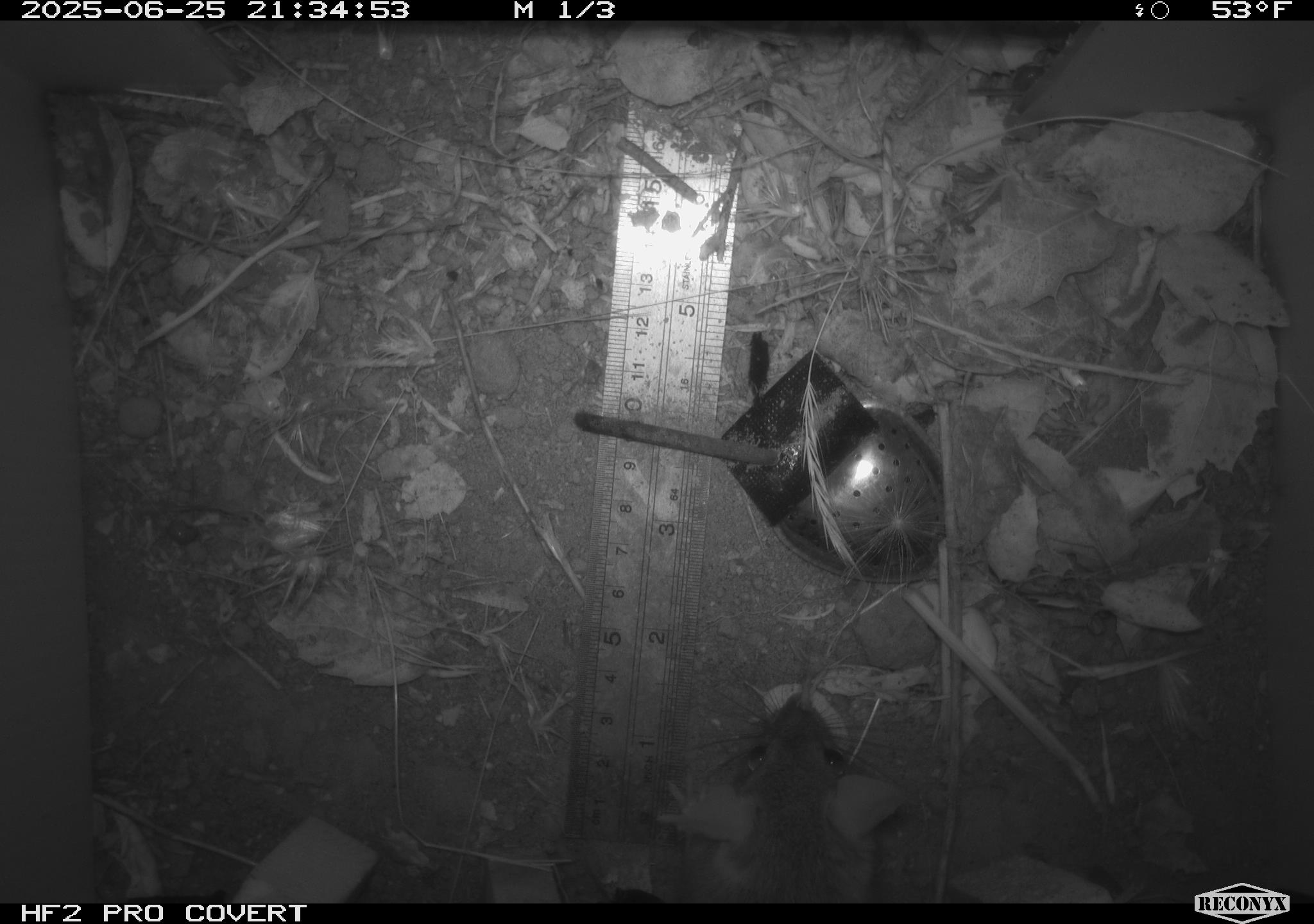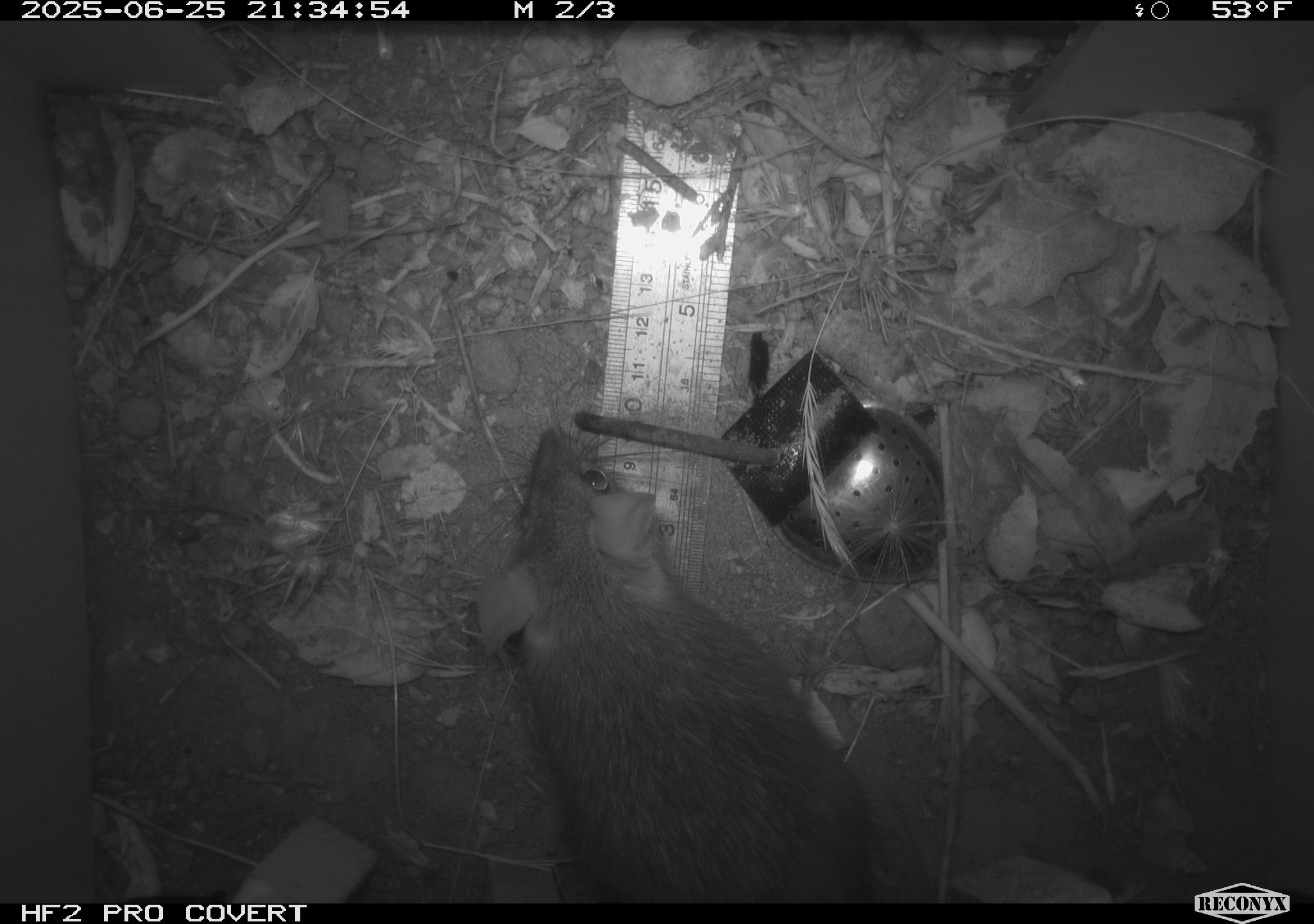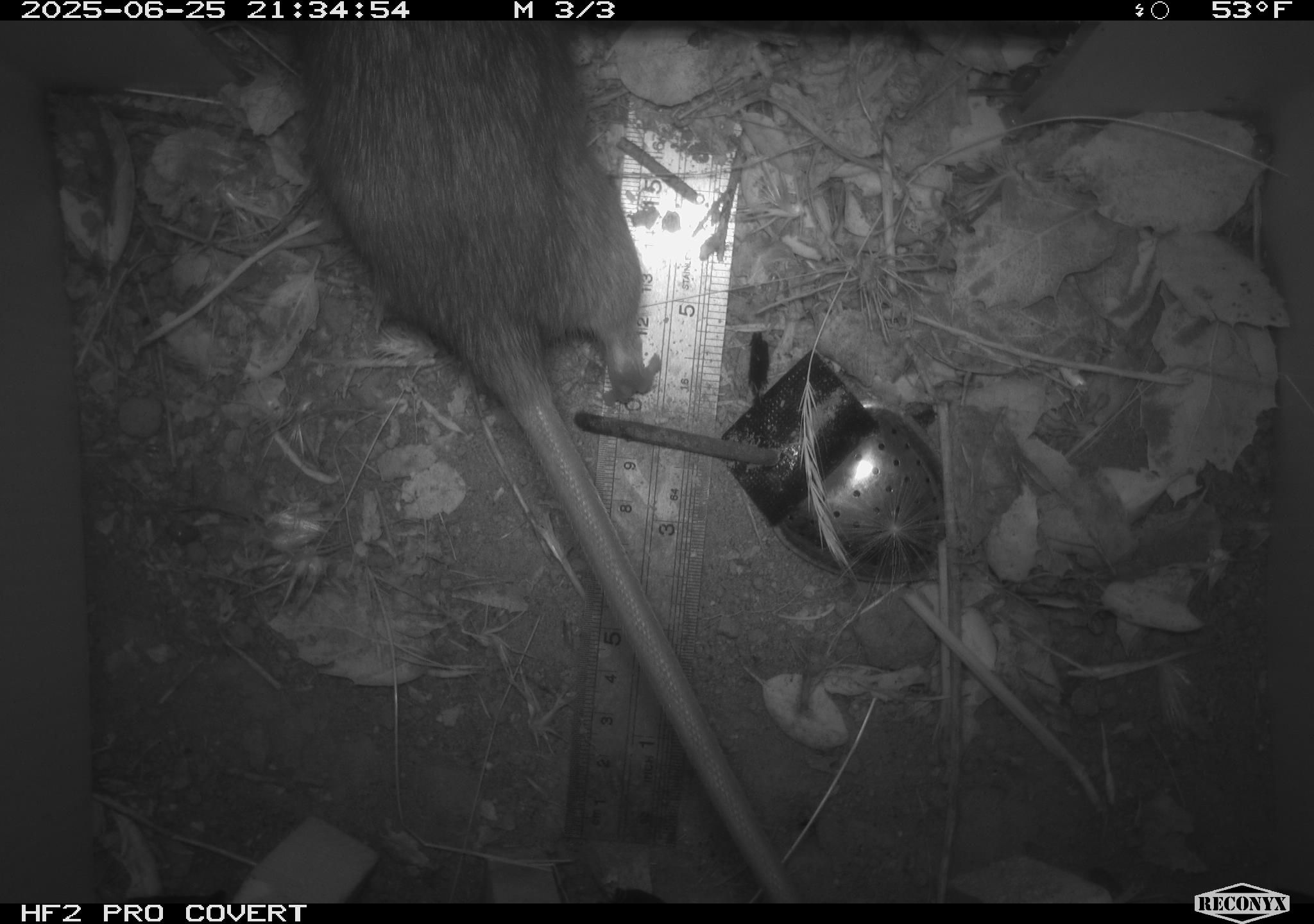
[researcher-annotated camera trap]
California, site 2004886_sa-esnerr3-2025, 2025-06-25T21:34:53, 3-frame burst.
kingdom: Animalia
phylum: Chordata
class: Mammalia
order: Rodentia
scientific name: Rodentia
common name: rodent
Rodent (Rodentia).